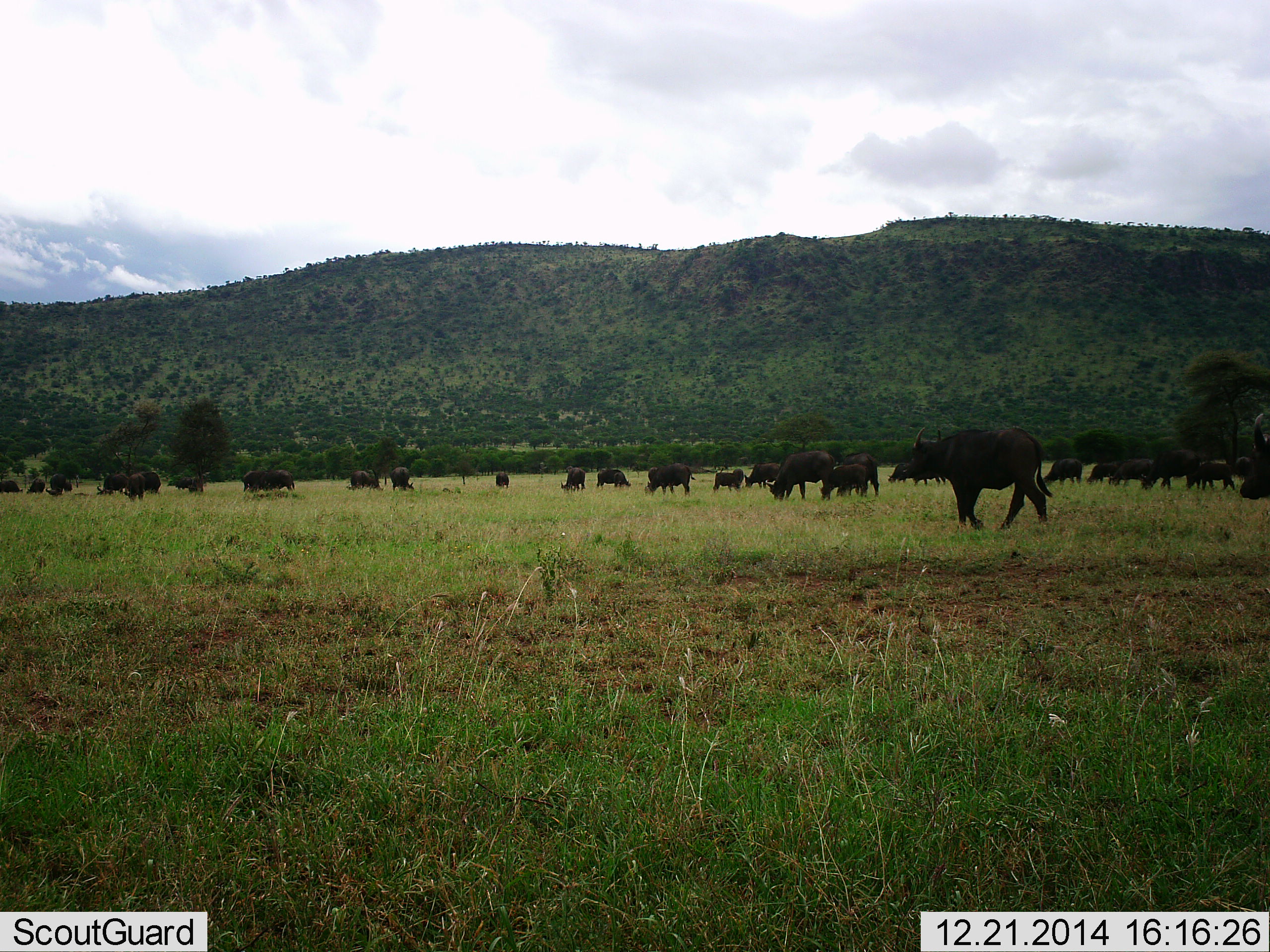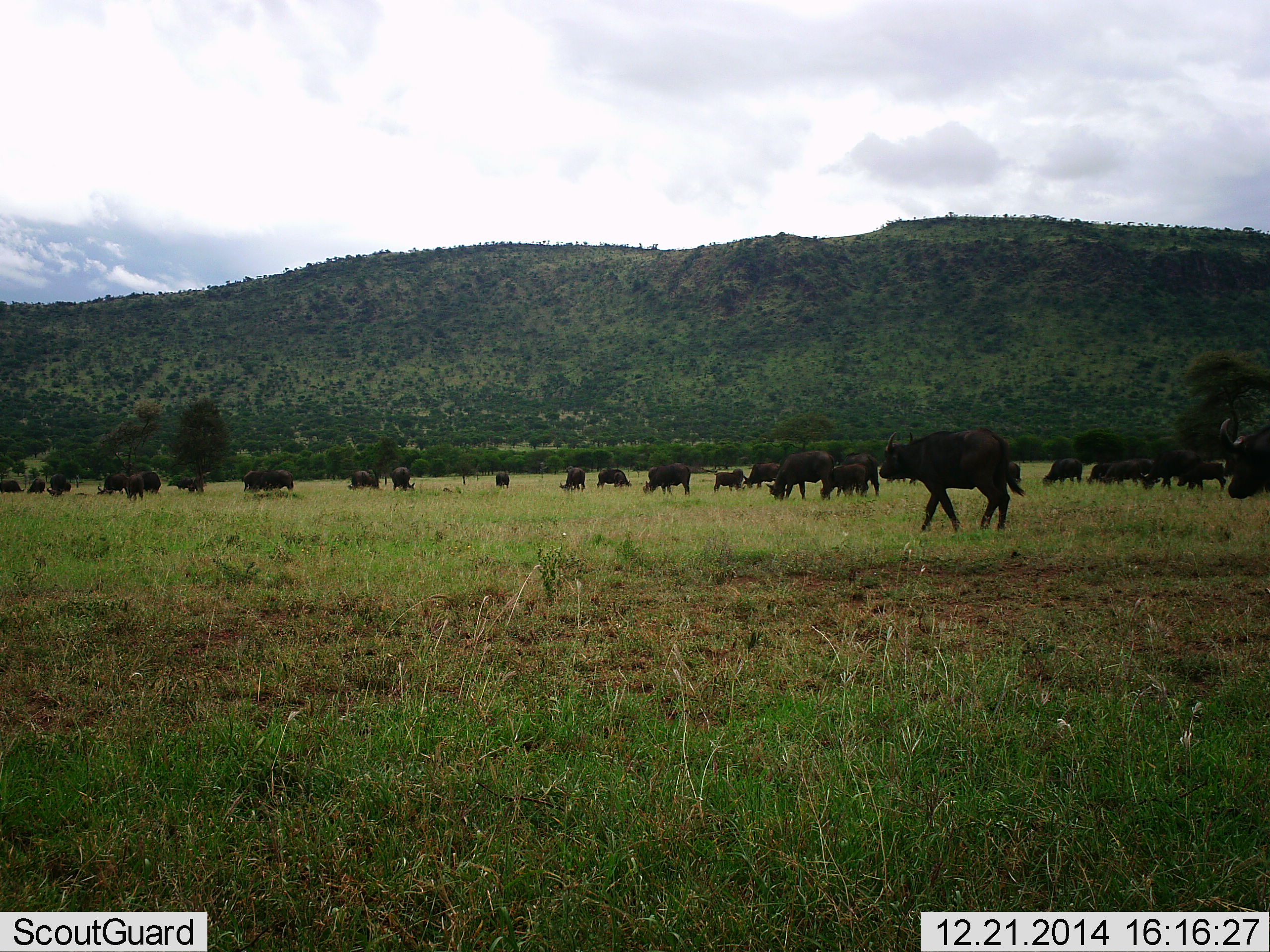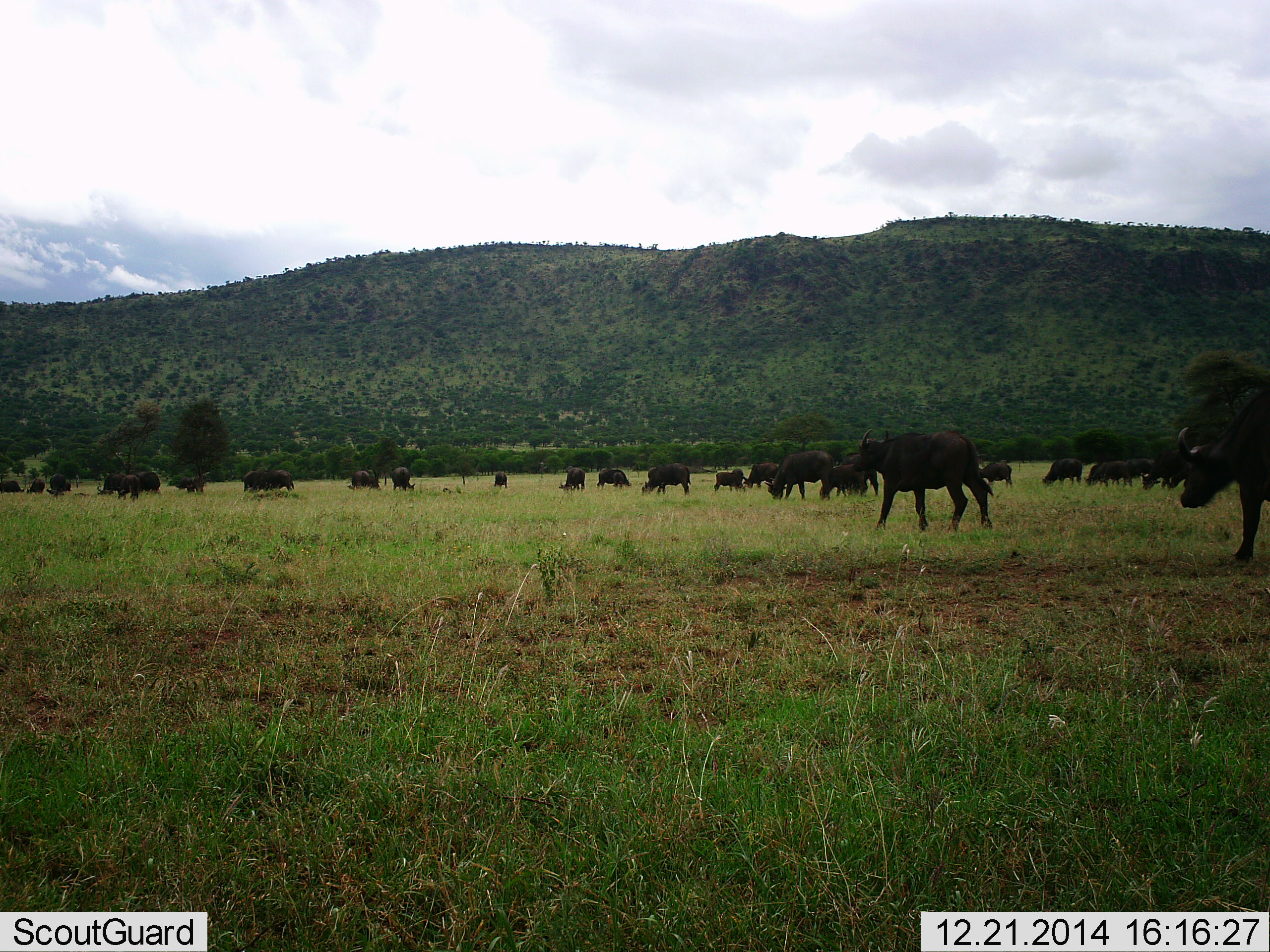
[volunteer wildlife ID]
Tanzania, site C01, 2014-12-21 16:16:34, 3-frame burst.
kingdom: Animalia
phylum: Chordata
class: Mammalia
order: Artiodactyla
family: Bovidae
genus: Syncerus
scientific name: Syncerus caffer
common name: cape buffalo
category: buffalo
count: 11-50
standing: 40%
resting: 0%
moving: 90%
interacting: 0%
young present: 10%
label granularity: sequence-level